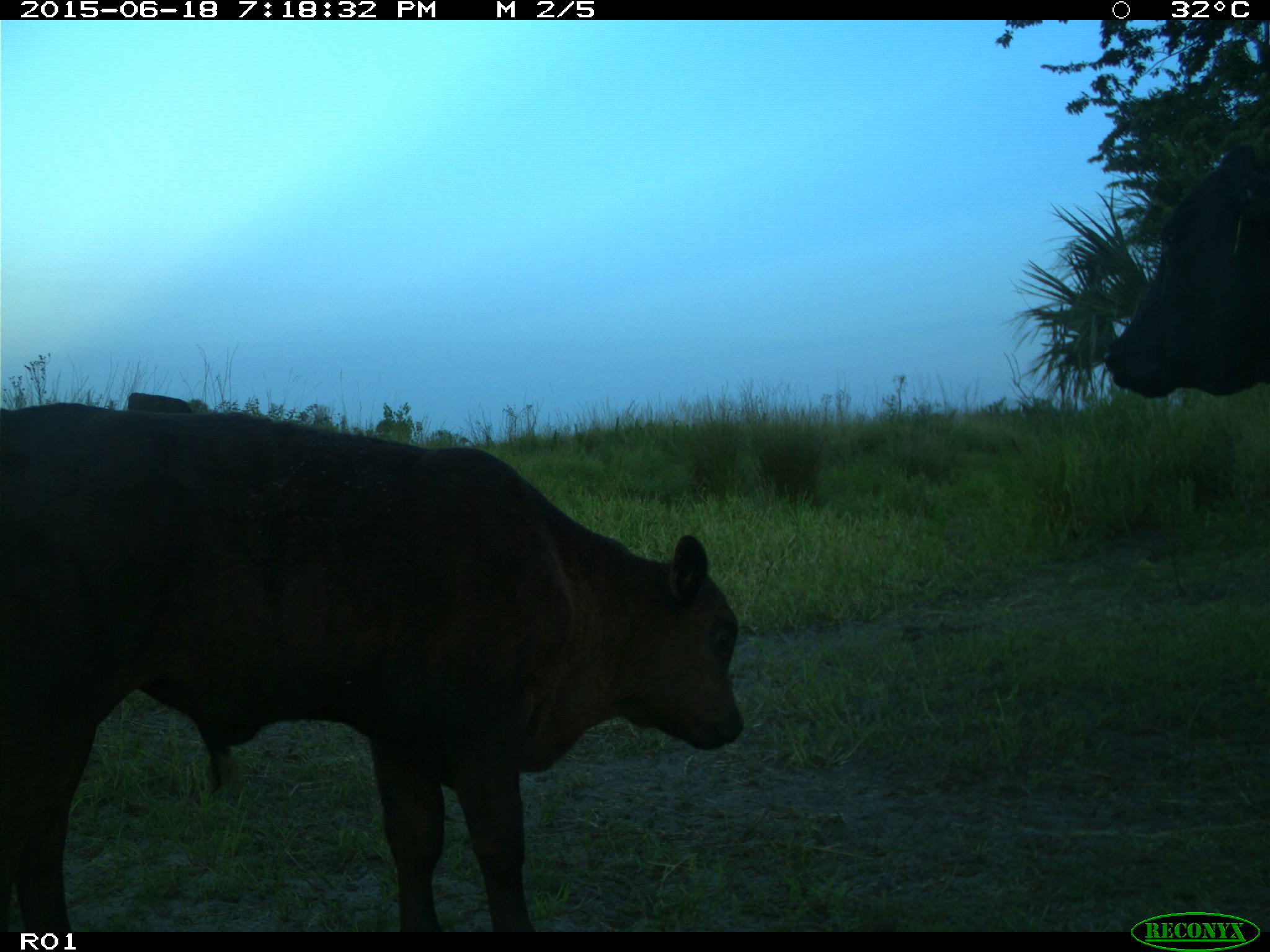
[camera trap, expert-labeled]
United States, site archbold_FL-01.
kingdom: Animalia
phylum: Chordata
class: Mammalia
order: Artiodactyla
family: Bovidae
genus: Bos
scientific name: Bos taurus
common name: domestic cow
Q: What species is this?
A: Bos taurus (domestic cow).